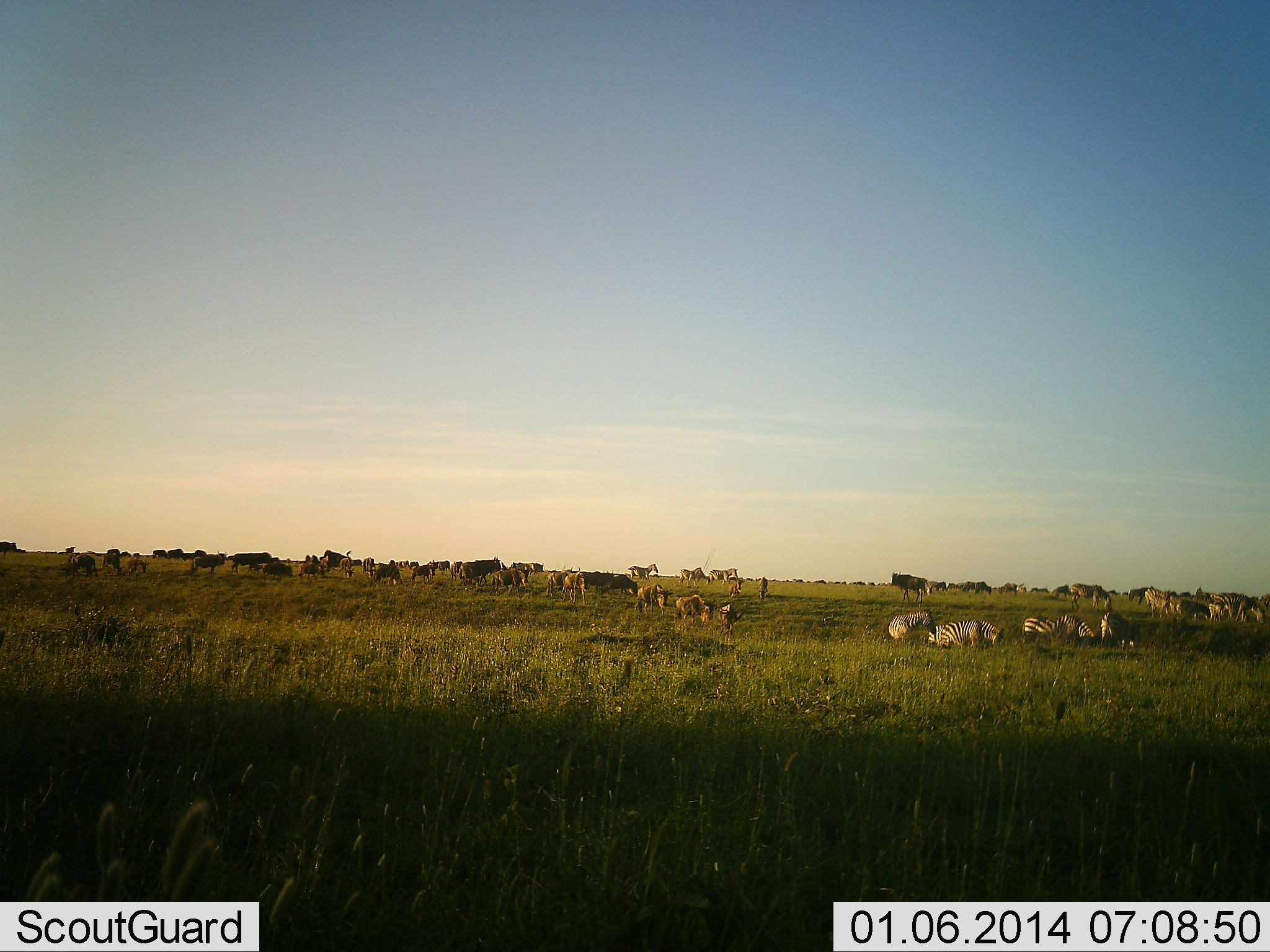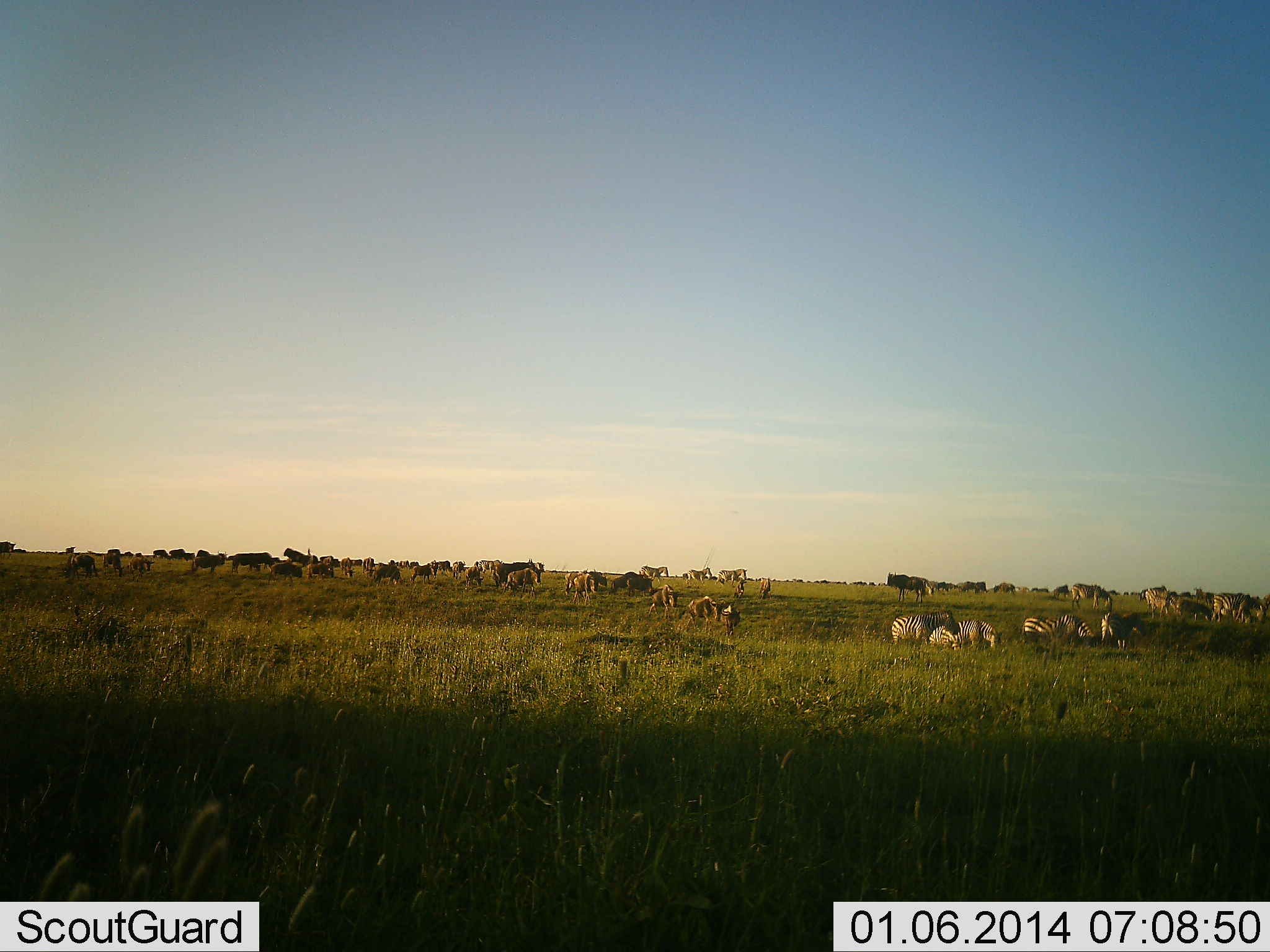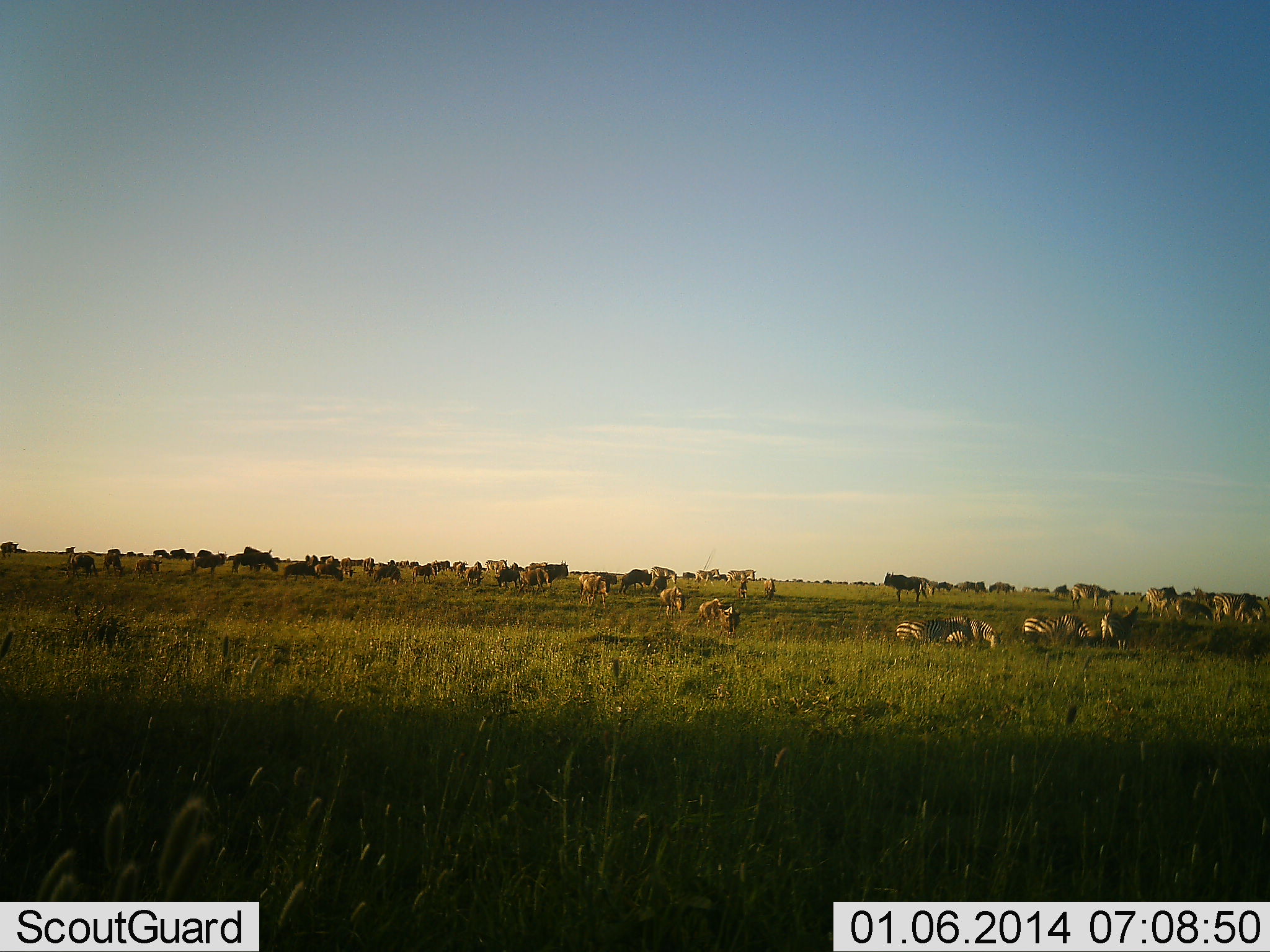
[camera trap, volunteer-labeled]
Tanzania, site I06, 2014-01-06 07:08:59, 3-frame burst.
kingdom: Animalia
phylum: Chordata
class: Mammalia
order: Artiodactyla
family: Bovidae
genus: Connochaetes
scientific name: Connochaetes taurinus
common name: blue wildebeest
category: wildebeest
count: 11-50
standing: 55%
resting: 27%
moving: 73%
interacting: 18%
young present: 9%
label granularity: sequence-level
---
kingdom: Animalia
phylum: Chordata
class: Mammalia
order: Perissodactyla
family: Equidae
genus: Equus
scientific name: Equus quagga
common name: plains zebra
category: zebra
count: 10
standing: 50%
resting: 38%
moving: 38%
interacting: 6%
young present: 0%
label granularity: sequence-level